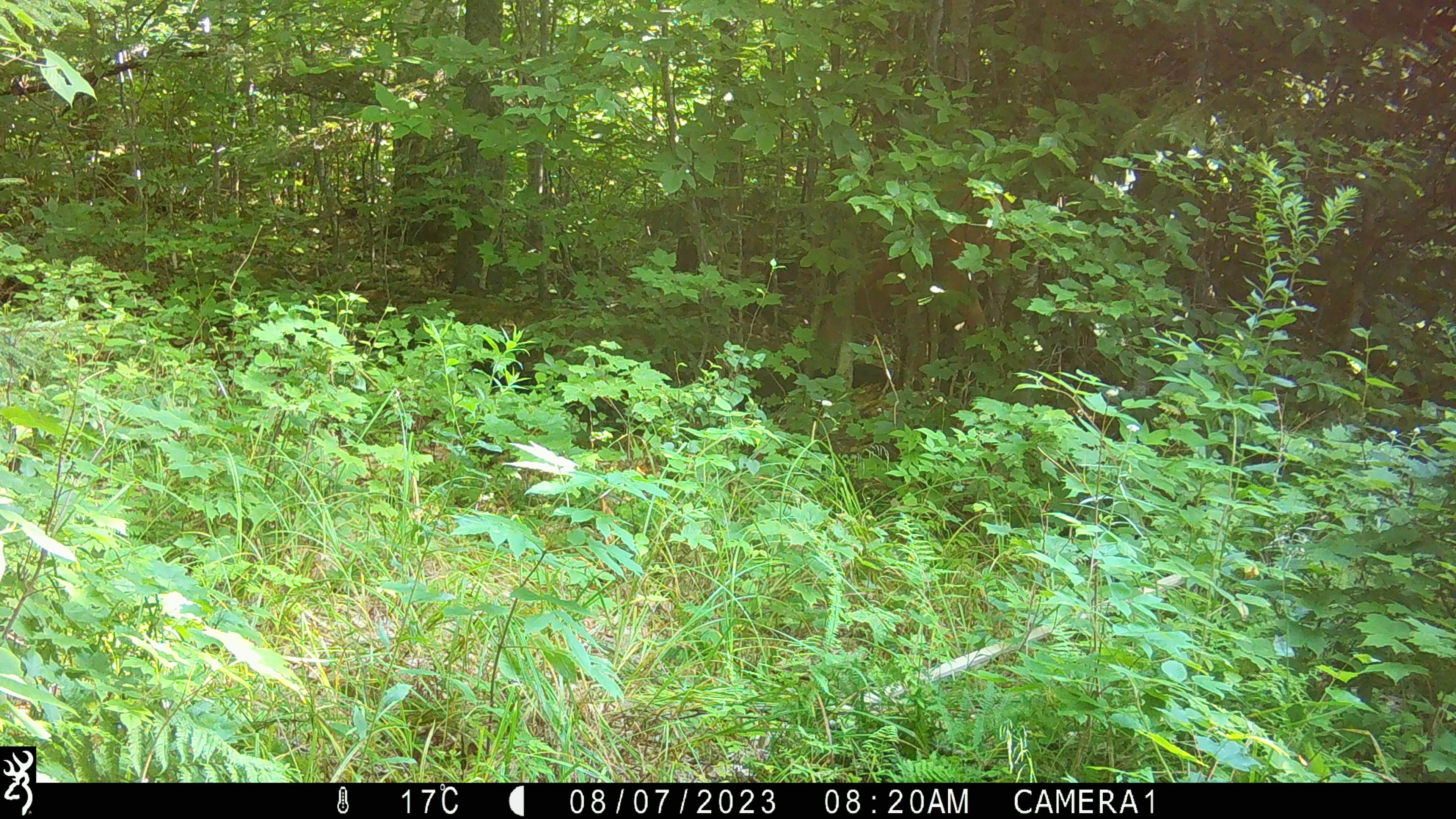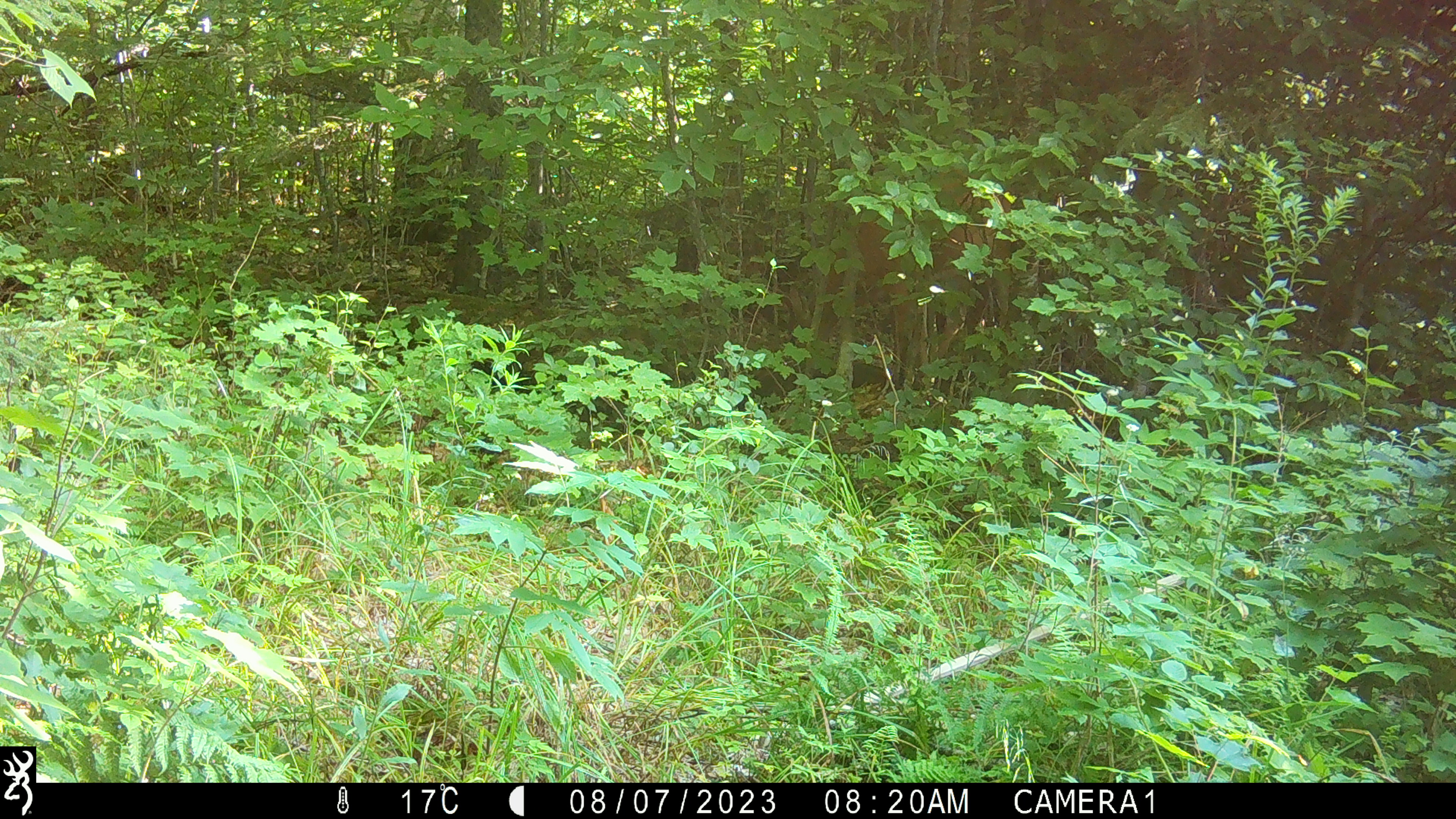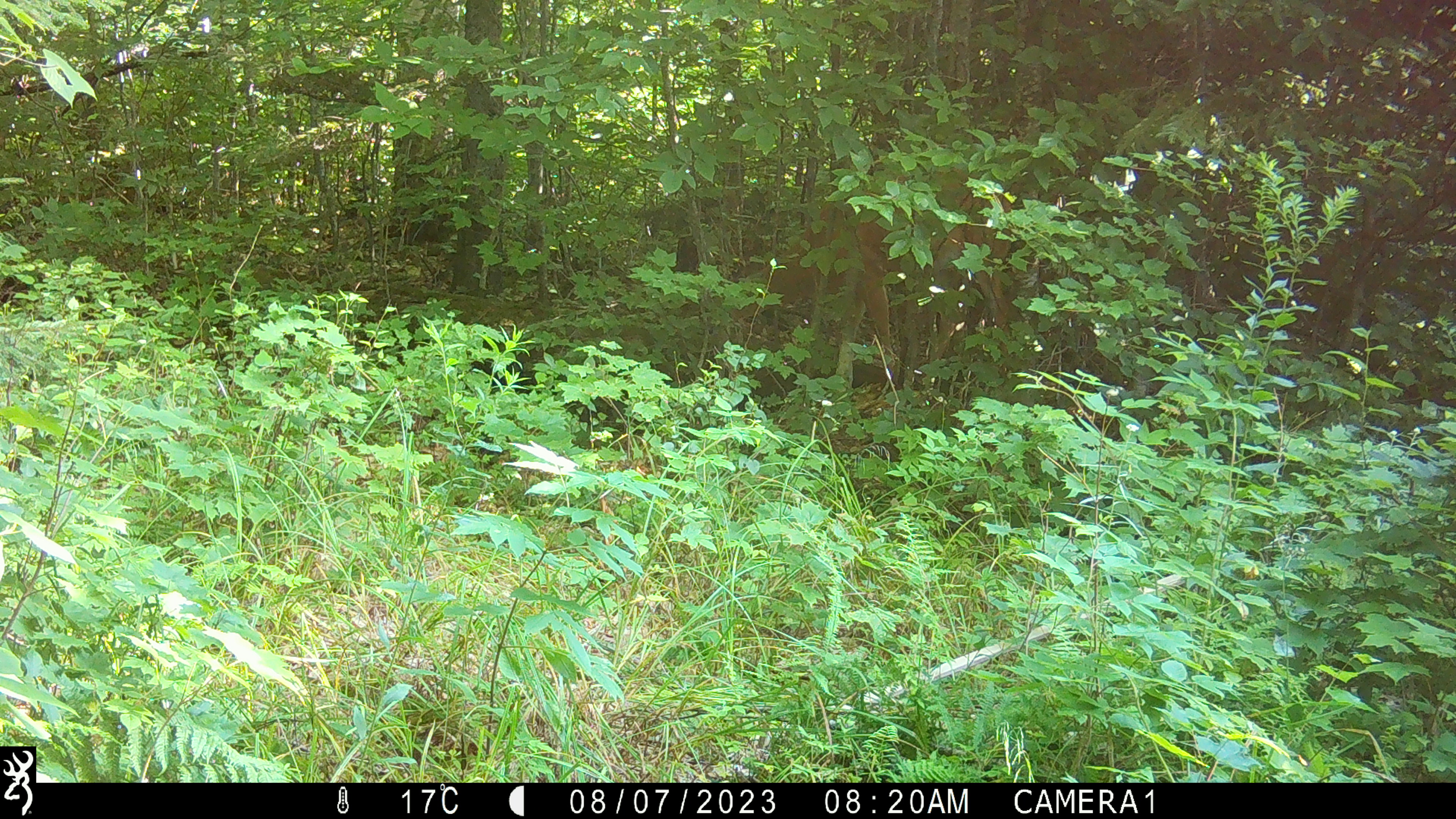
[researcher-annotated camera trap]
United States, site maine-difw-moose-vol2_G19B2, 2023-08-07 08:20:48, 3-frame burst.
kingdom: Animalia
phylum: Chordata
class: Mammalia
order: Artiodactyla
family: Cervidae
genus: Odocoileus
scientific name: Odocoileus virginianus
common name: white-tailed deer